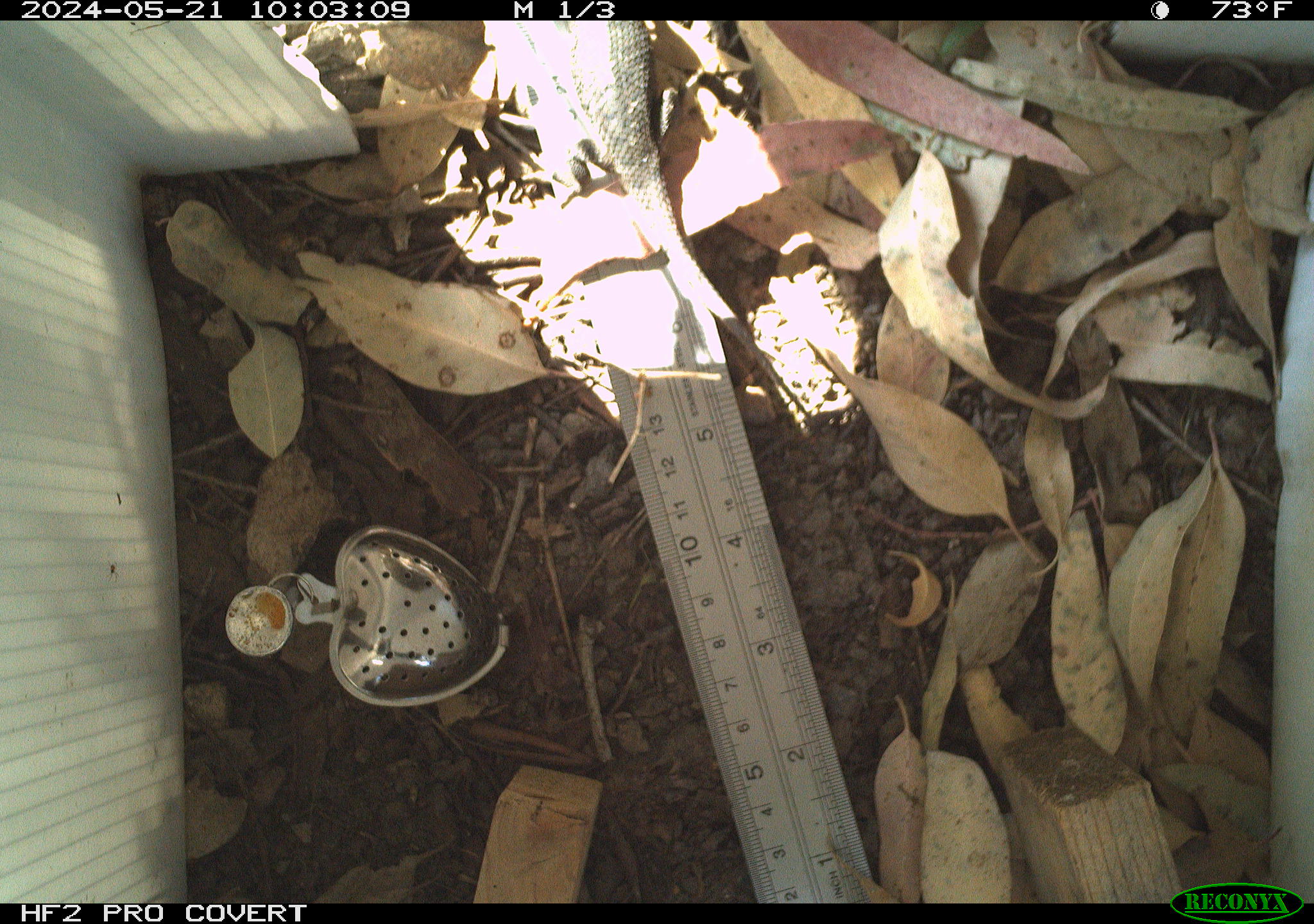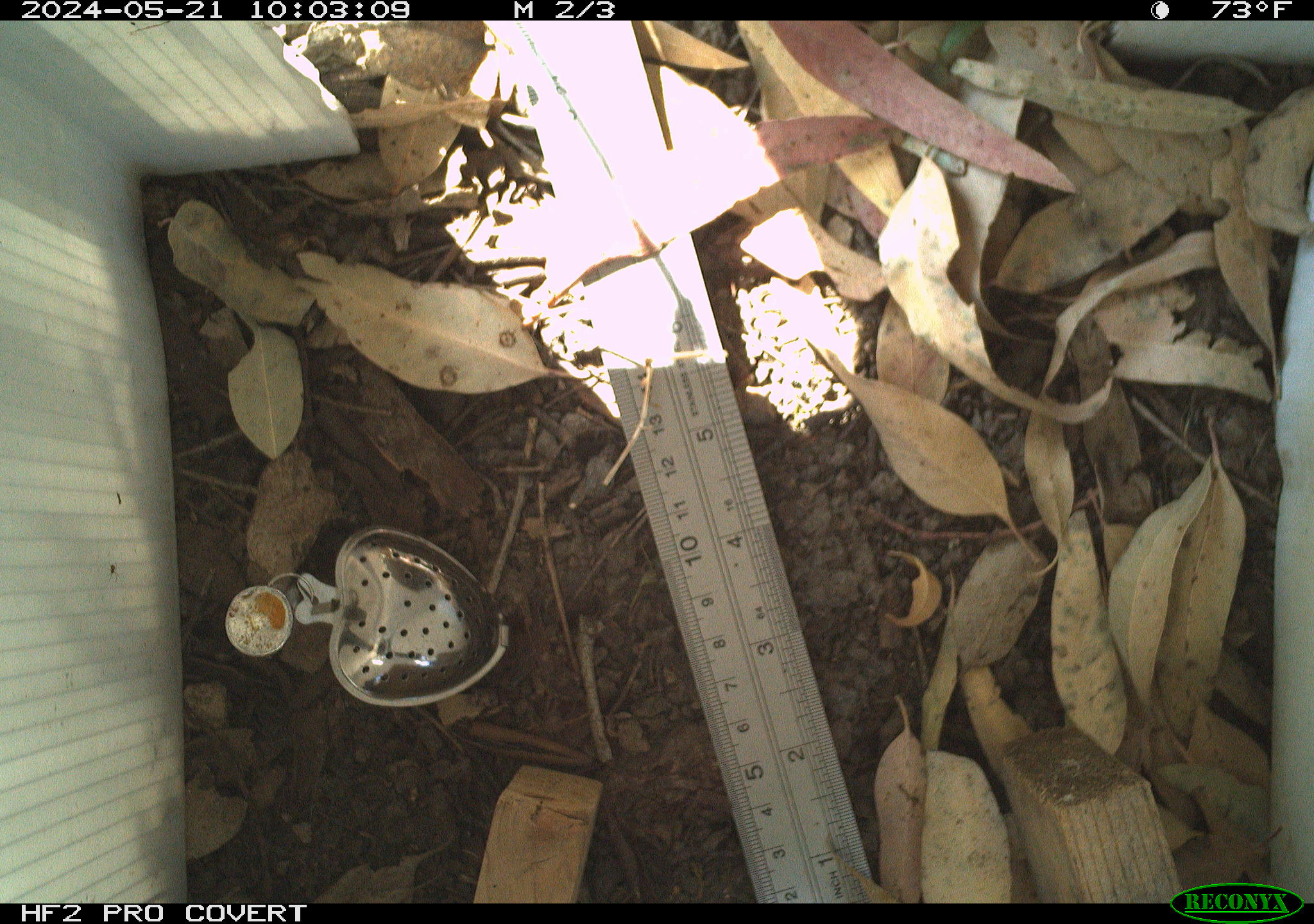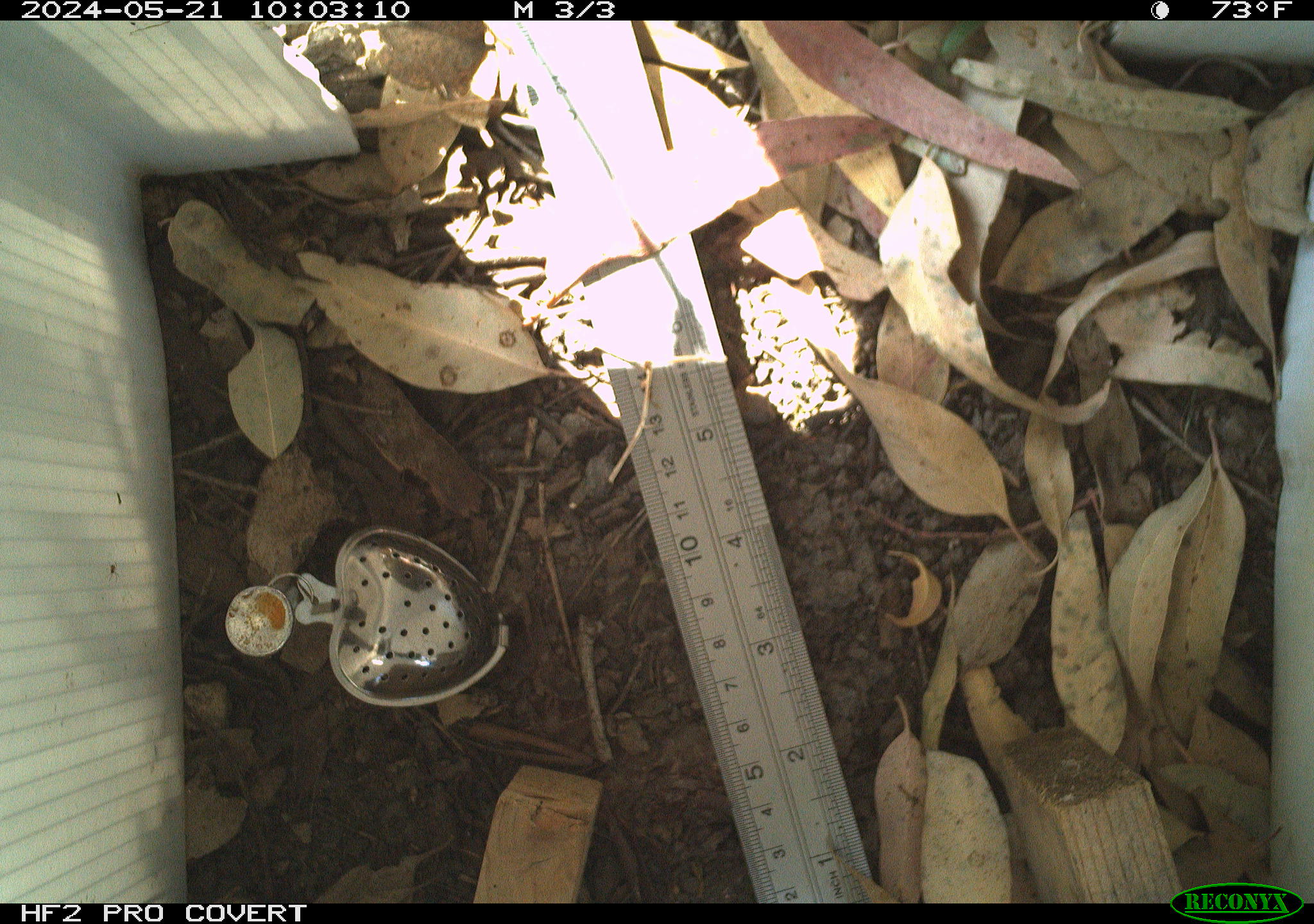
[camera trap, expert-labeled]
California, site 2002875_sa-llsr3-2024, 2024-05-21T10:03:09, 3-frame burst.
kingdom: Animalia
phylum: Chordata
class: Reptilia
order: Squamata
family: Phrynosomatidae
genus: Sceloporus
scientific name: Sceloporus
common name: spiny lizards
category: sceloporus species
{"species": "sceloporus species (spiny lizards) (Sceloporus)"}